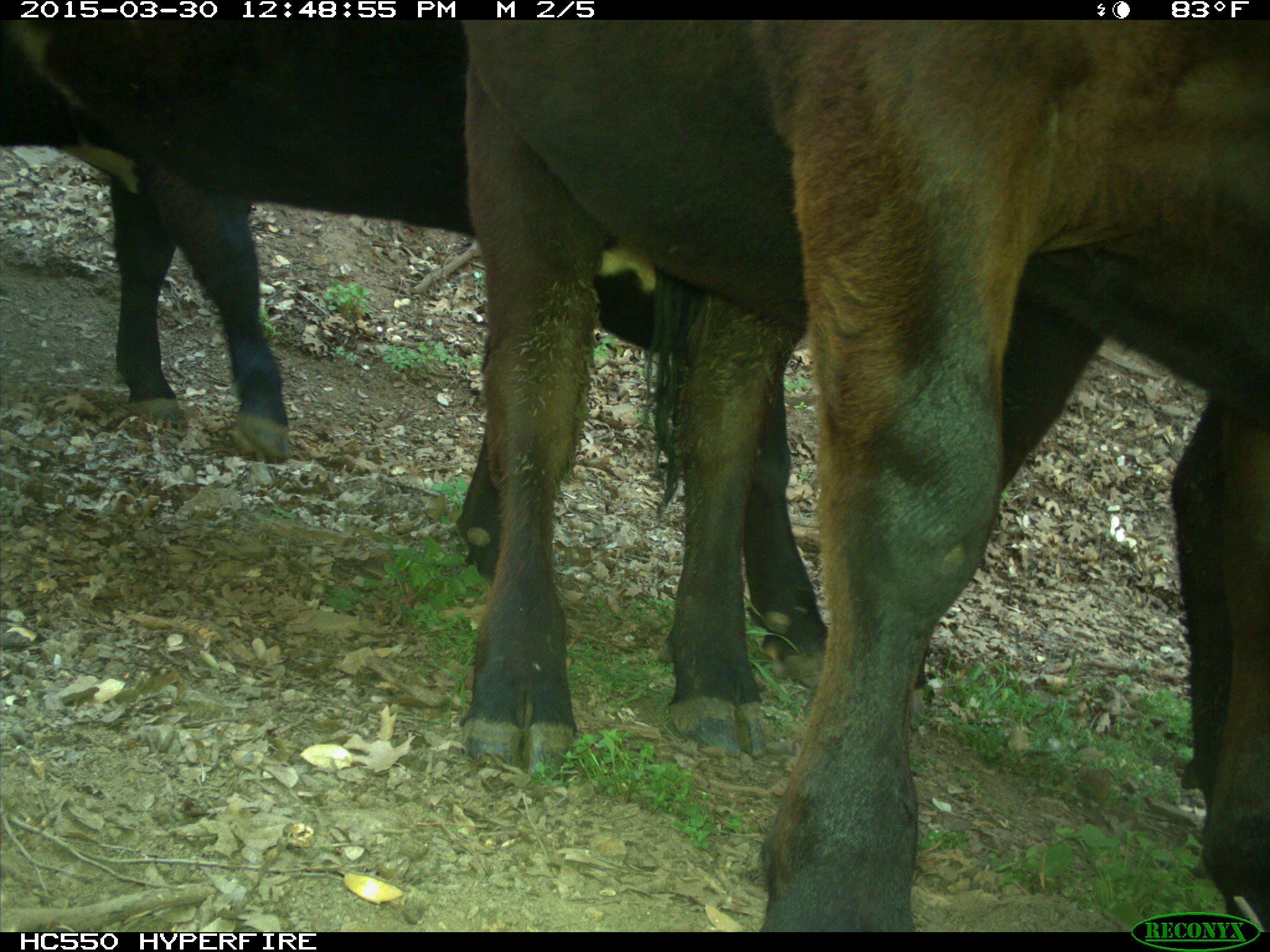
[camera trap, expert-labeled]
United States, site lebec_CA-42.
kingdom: Animalia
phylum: Chordata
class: Mammalia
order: Artiodactyla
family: Bovidae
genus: Bos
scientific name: Bos taurus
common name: domestic cow